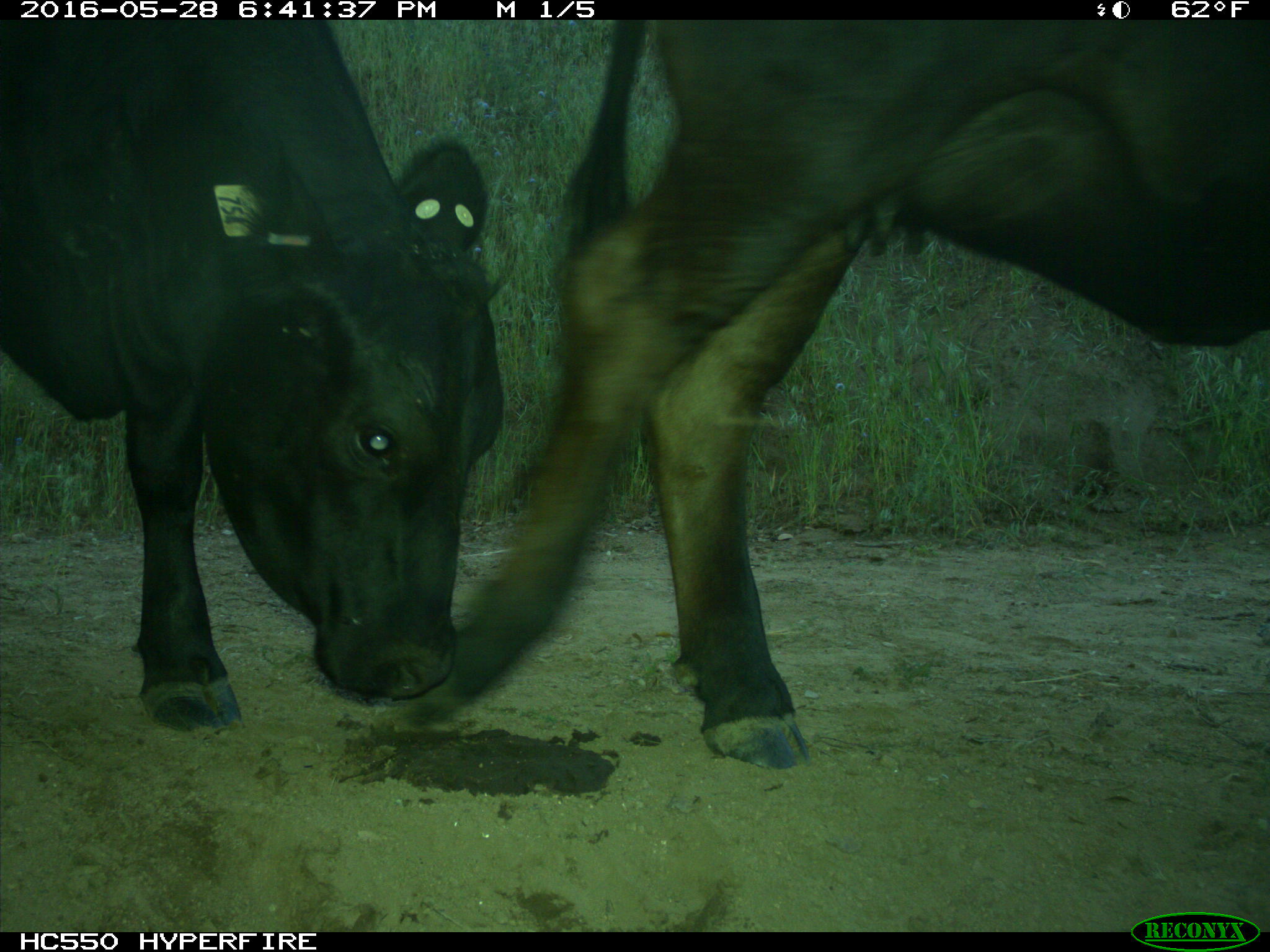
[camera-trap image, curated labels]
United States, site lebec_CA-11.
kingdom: Animalia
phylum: Chordata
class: Mammalia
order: Artiodactyla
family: Bovidae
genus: Bos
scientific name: Bos taurus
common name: domestic cow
Bos taurus (domestic cow).